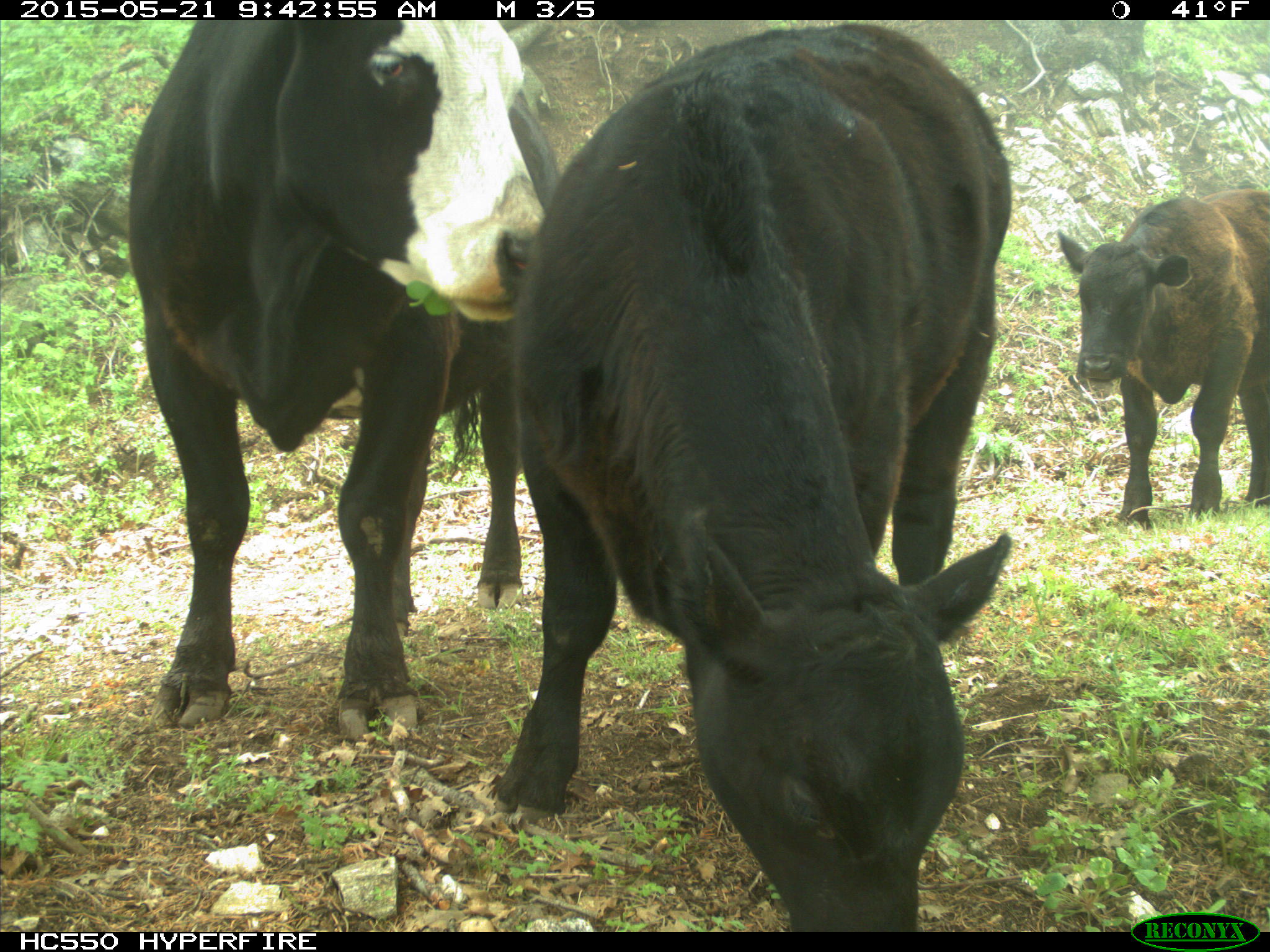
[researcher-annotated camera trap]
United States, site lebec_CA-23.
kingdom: Animalia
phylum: Chordata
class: Mammalia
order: Artiodactyla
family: Bovidae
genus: Bos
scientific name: Bos taurus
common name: domestic cow